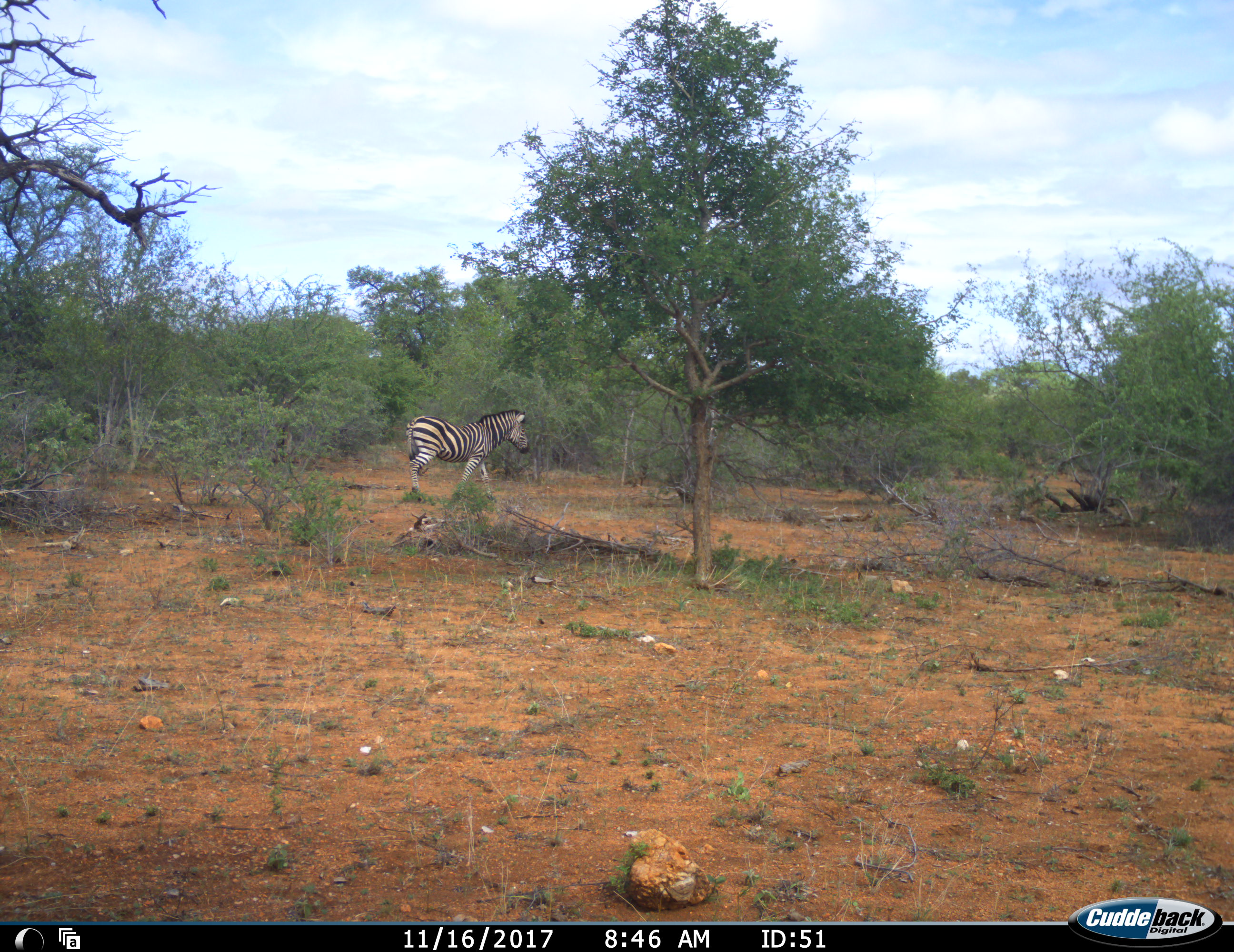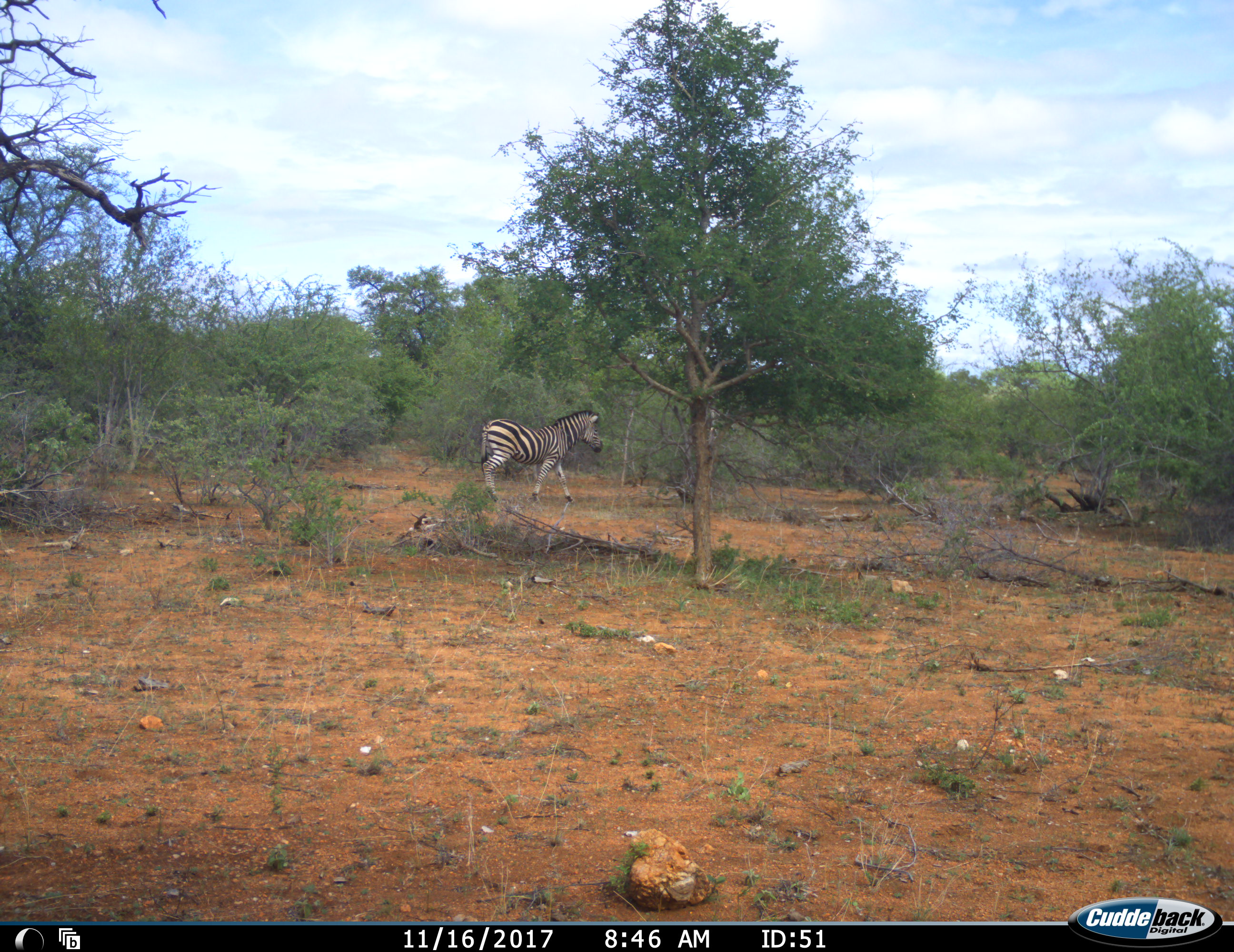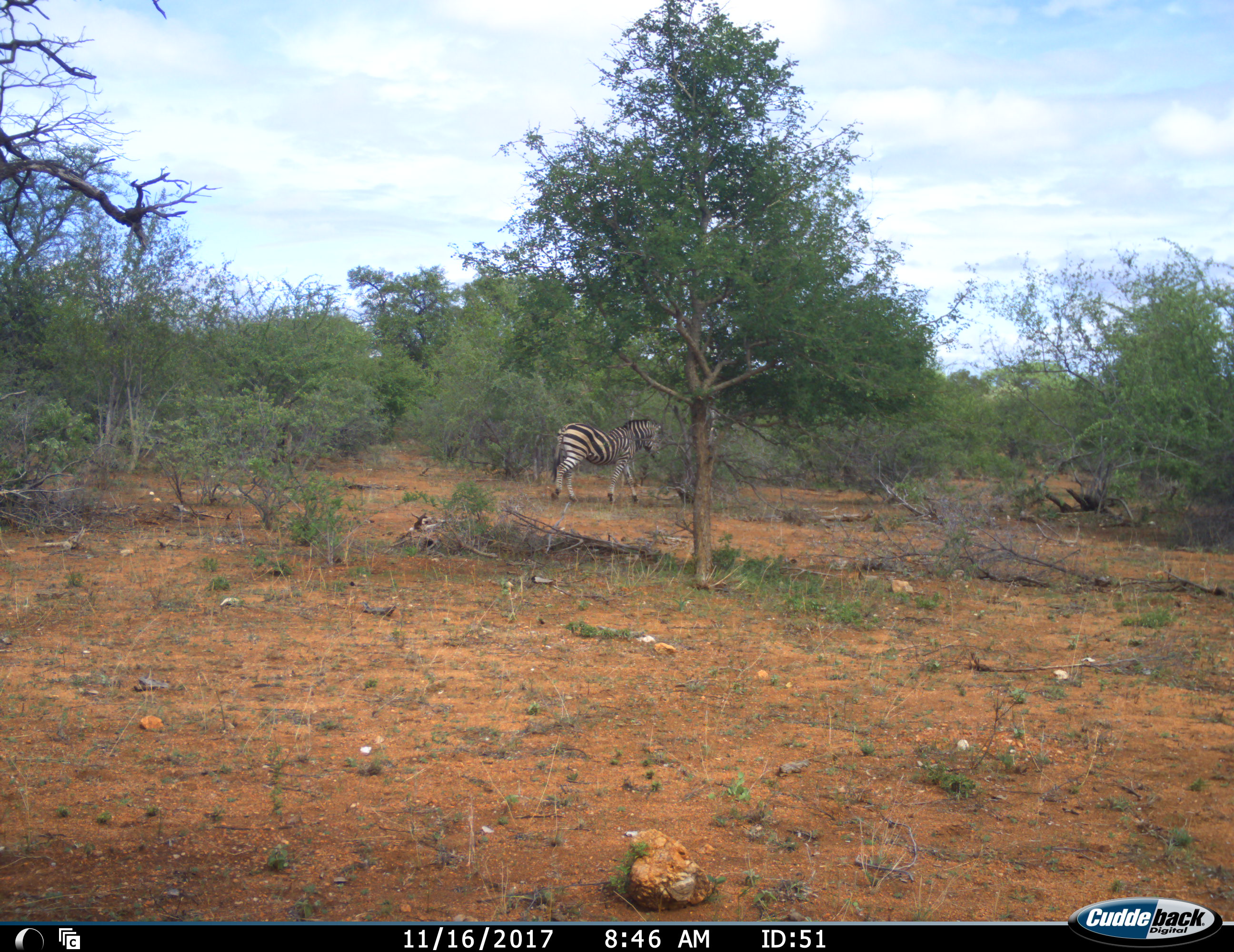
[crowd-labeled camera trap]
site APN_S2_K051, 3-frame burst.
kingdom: Animalia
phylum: Chordata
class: Mammalia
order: Perissodactyla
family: Equidae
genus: Equus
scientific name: Equus quagga burchellii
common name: burchell's zebra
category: zebraburchells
Zebraburchells (burchell's zebra) (Equus quagga burchellii), count 1. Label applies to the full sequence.